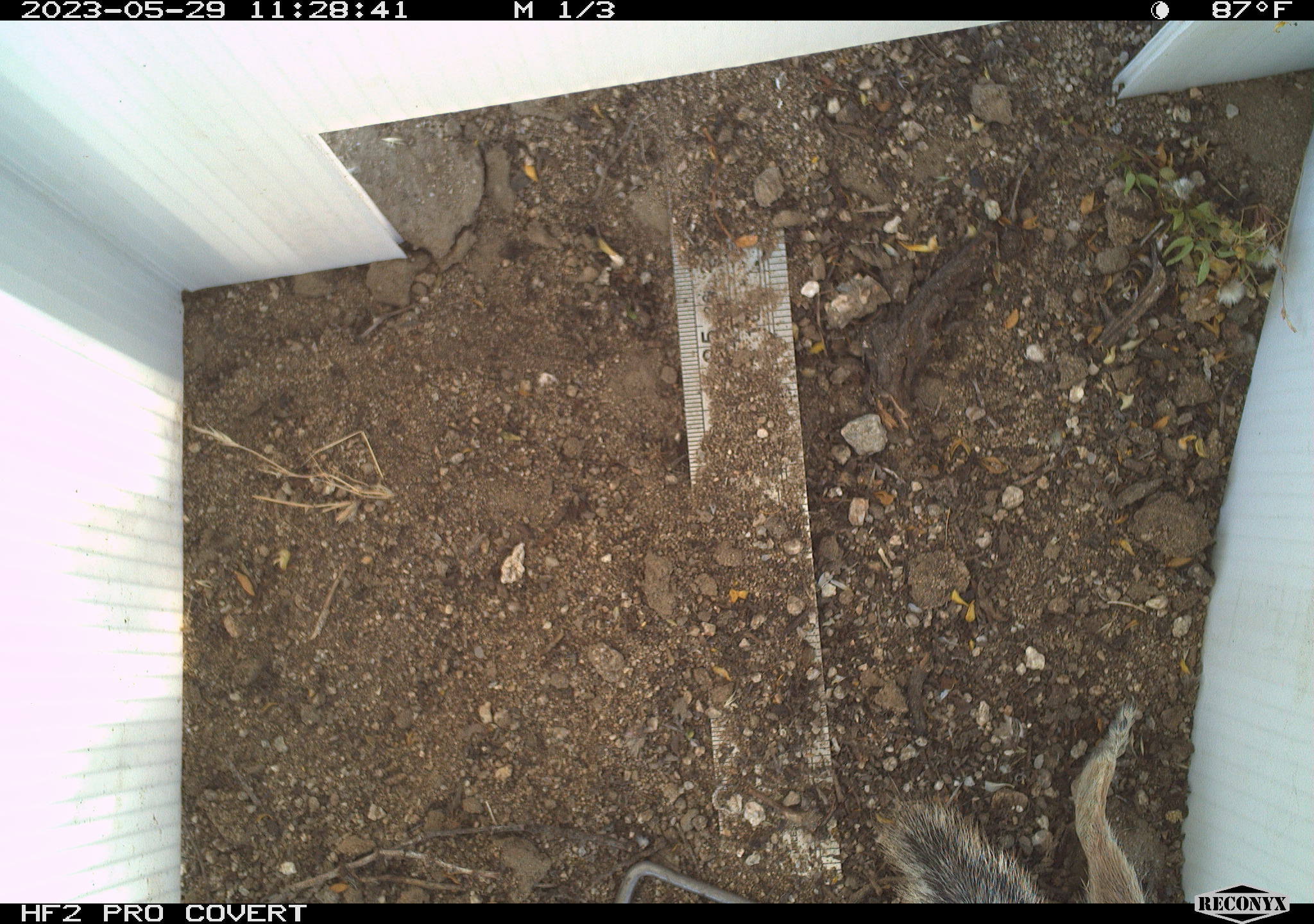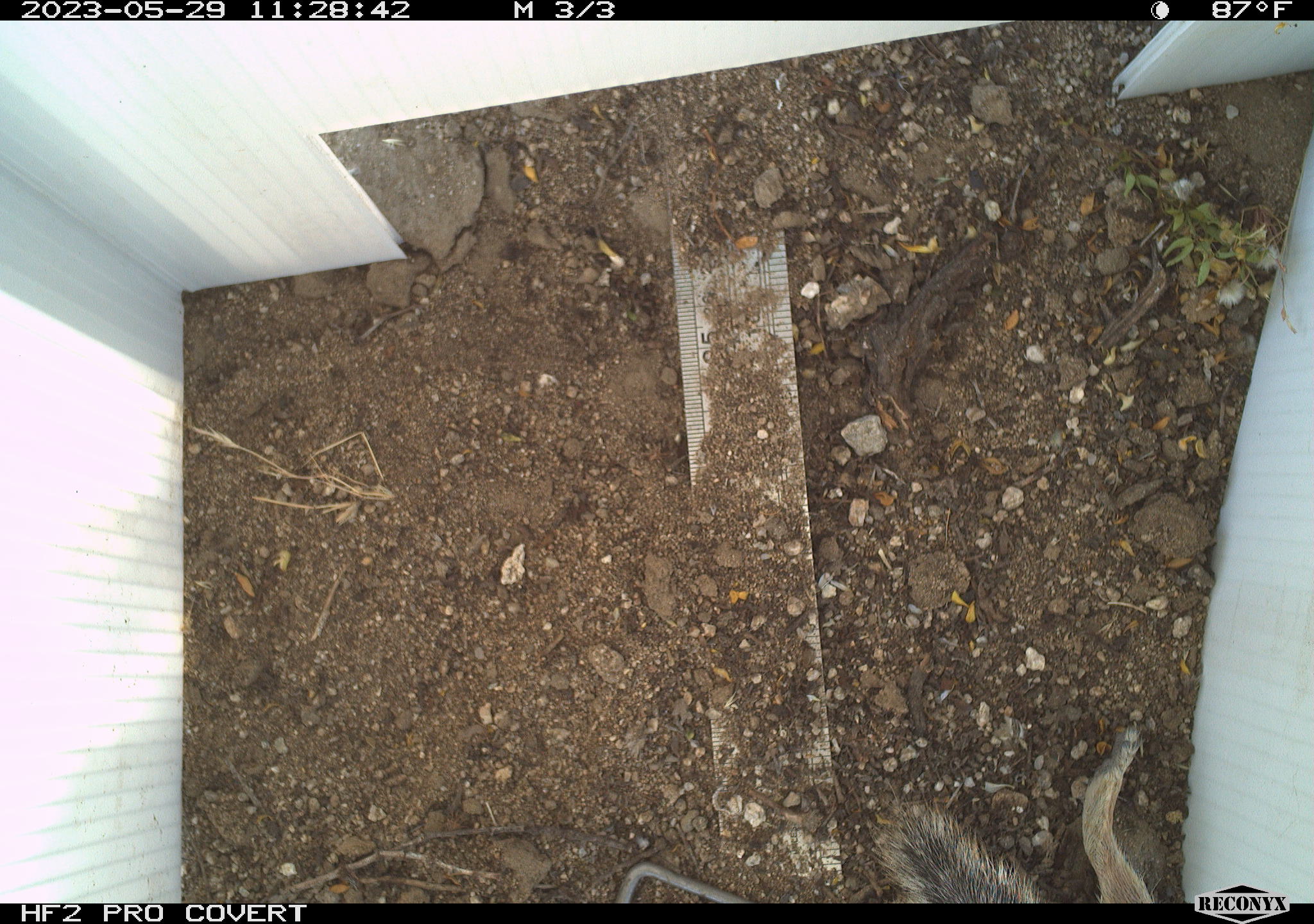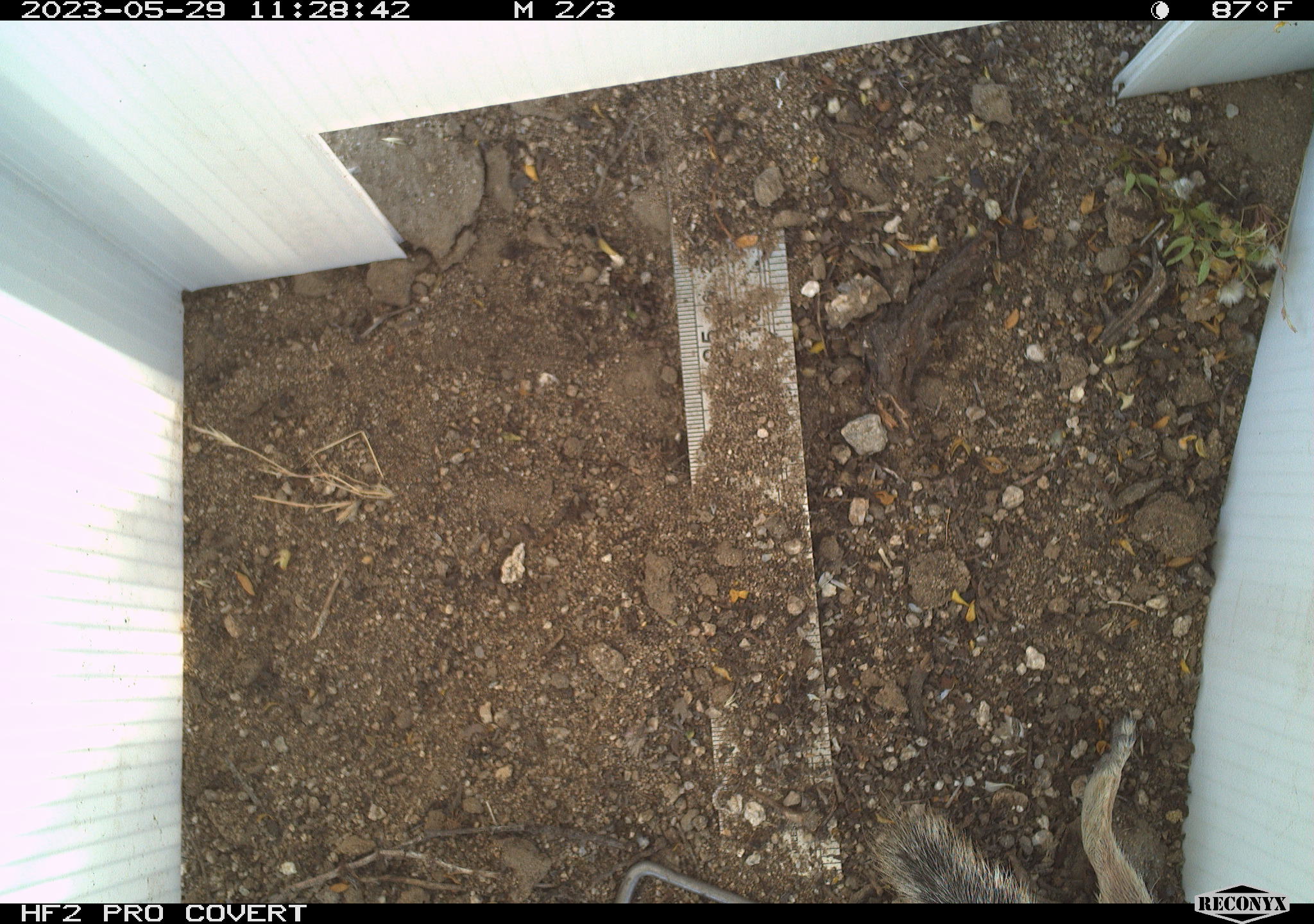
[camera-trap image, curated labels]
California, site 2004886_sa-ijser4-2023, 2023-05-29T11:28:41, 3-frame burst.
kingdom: Animalia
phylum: Chordata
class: Mammalia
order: Rodentia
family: Sciuridae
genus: Ammospermophilus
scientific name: Ammospermophilus leucurus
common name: white-tailed antelope squirrel